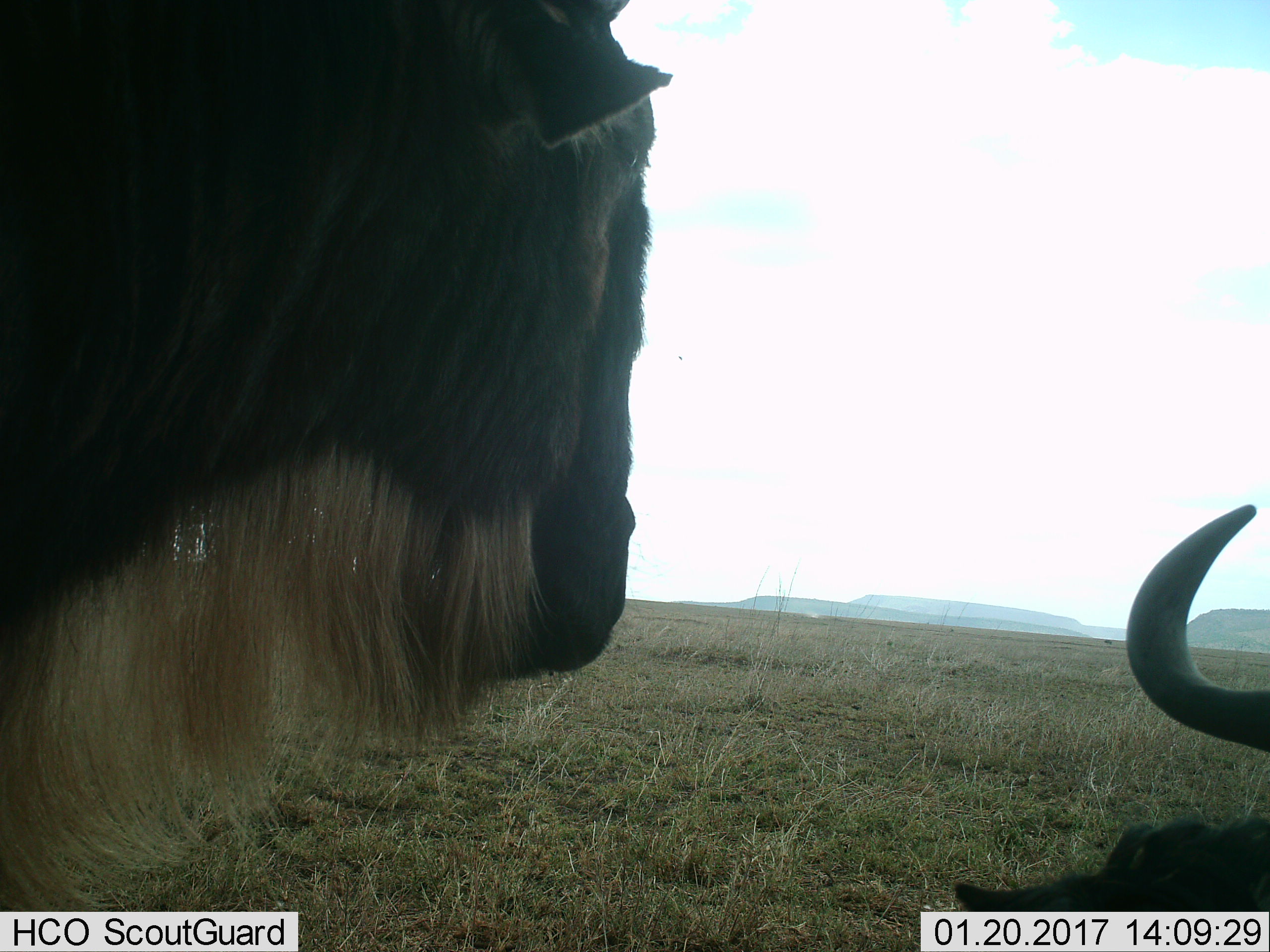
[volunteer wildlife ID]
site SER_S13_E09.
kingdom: Animalia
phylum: Chordata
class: Mammalia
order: Artiodactyla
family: Bovidae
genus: Connochaetes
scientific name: Connochaetes taurinus taurinus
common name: blue wildebeest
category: wildebeestblue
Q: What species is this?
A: Wildebeestblue (blue wildebeest) (Connochaetes taurinus taurinus).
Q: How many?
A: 2.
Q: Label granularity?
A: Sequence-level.